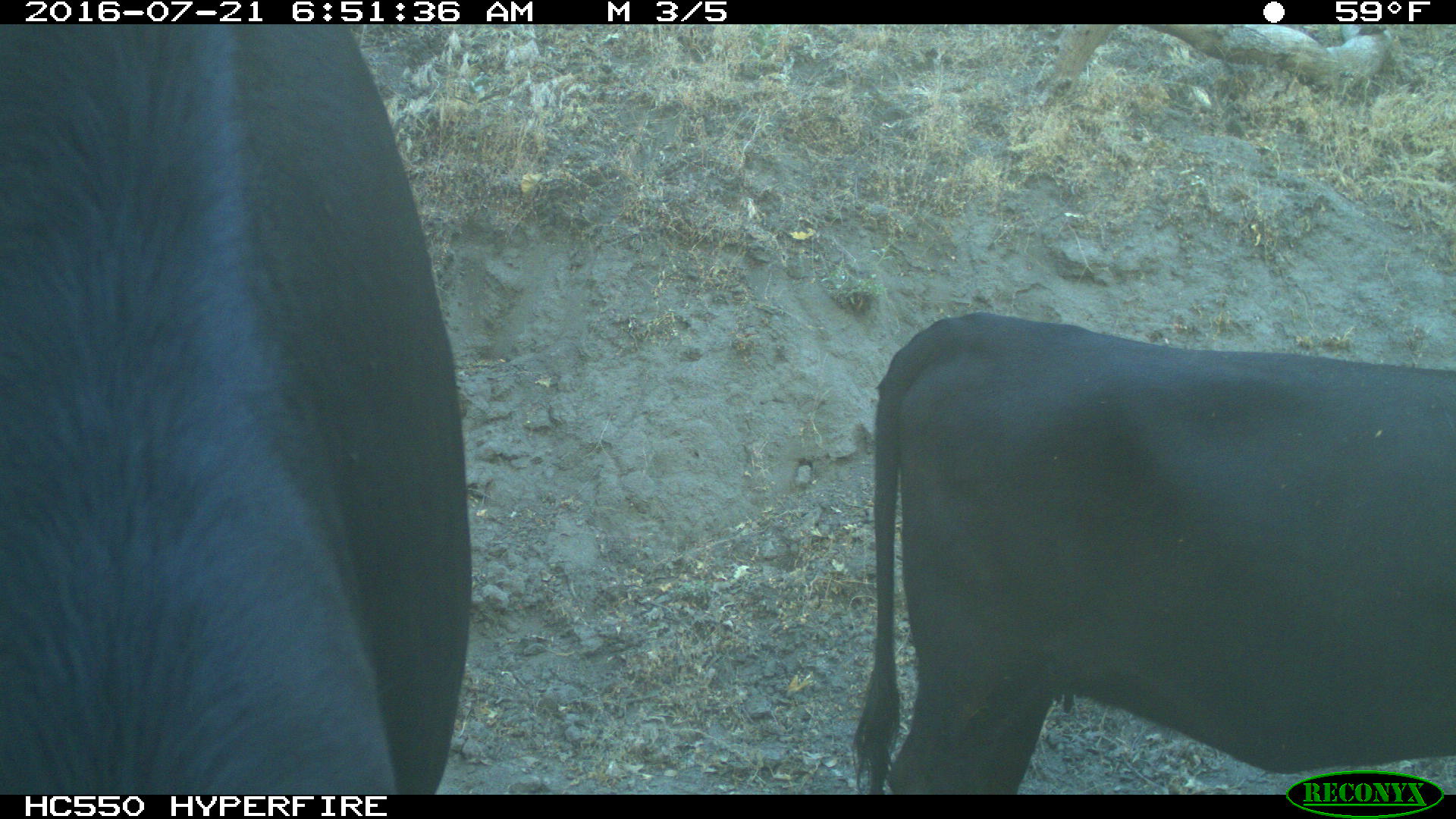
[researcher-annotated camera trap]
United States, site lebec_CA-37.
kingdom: Animalia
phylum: Chordata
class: Mammalia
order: Artiodactyla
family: Bovidae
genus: Bos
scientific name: Bos taurus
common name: domestic cow